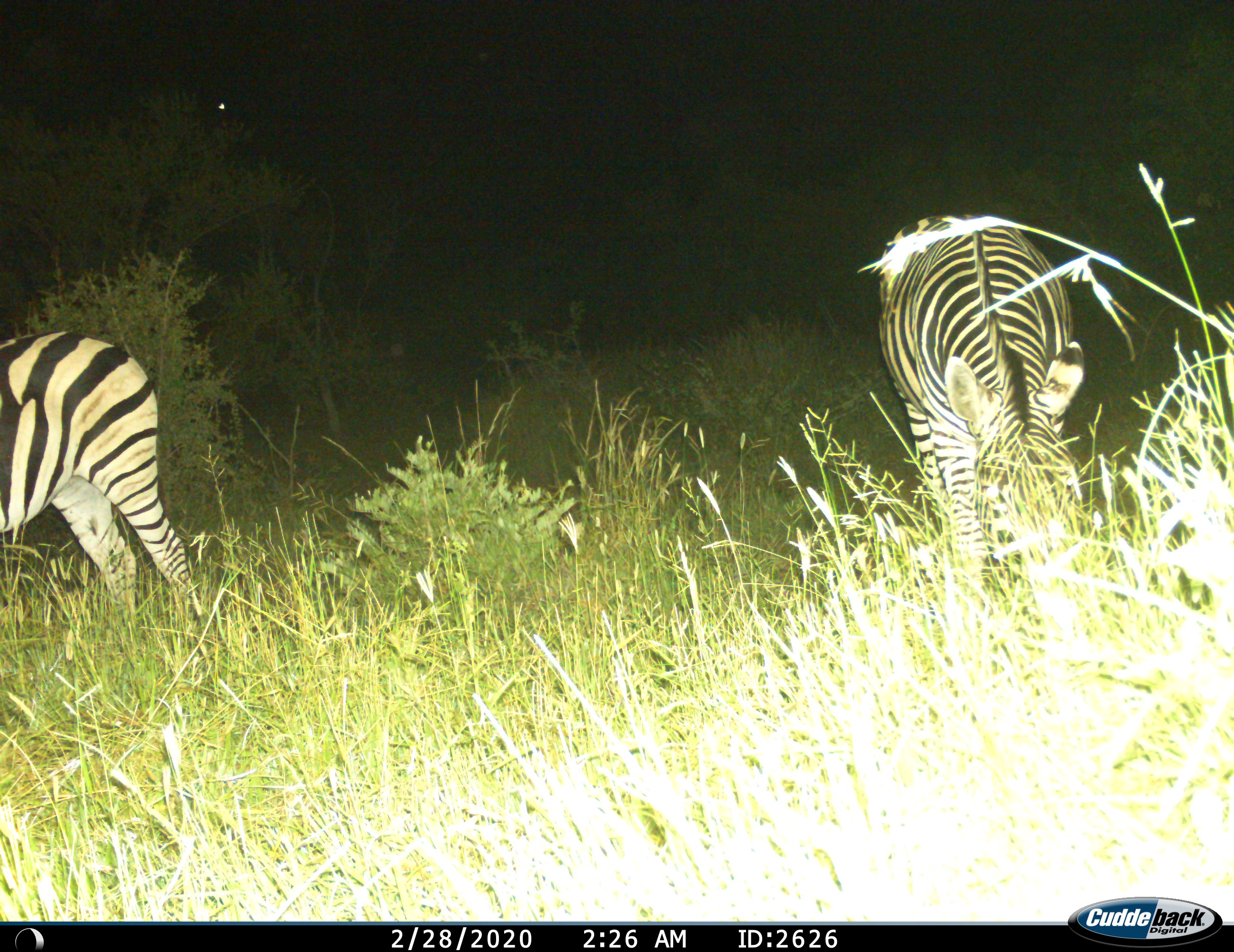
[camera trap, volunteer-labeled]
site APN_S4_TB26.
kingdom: Animalia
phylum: Chordata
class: Mammalia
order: Perissodactyla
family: Equidae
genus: Equus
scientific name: Equus quagga burchellii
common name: burchell's zebra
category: zebraburchells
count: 2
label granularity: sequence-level